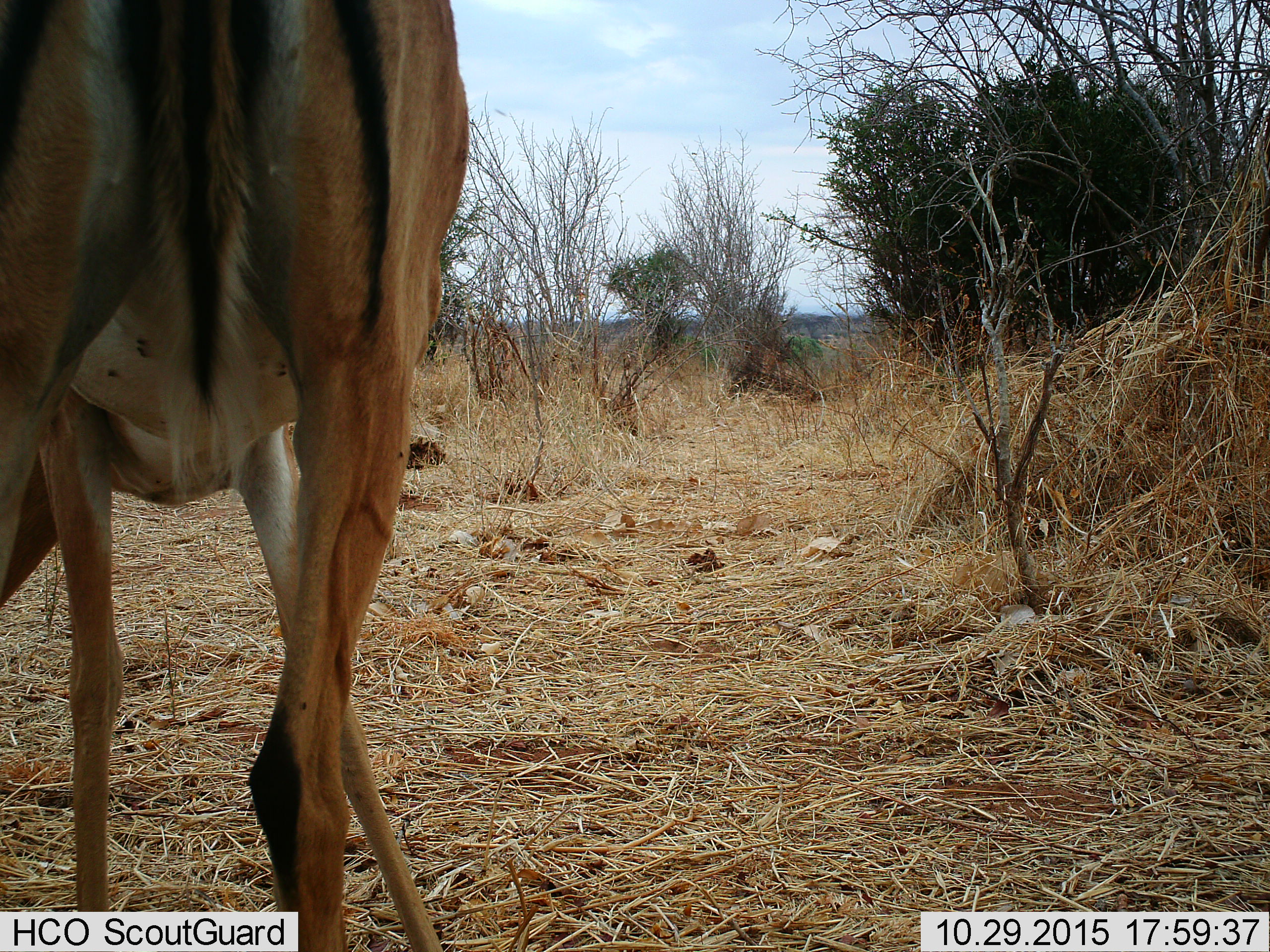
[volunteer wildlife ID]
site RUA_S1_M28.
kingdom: Animalia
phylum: Chordata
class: Mammalia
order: Artiodactyla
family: Bovidae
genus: Aepyceros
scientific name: Aepyceros melampus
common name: impala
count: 1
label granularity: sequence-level